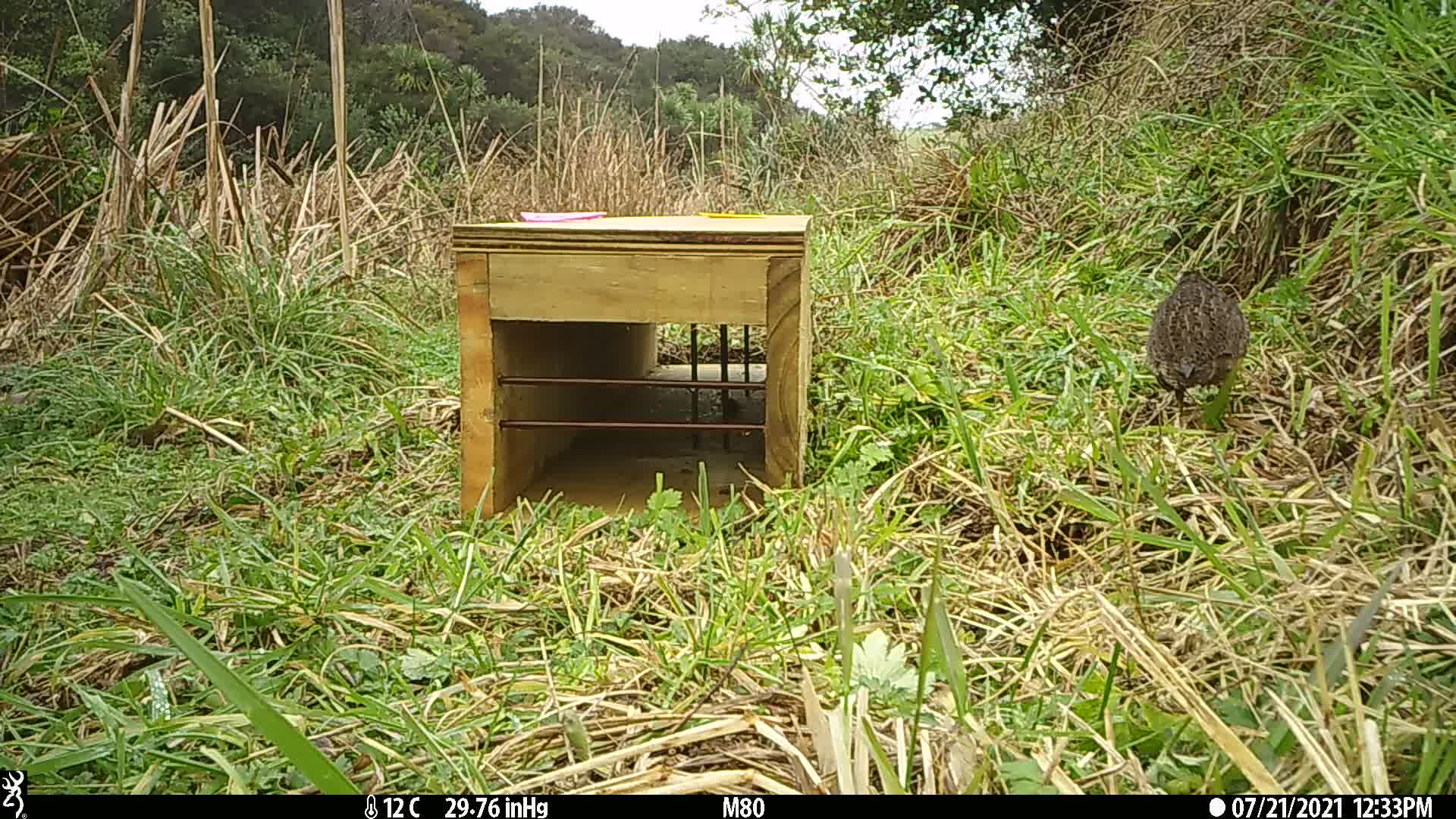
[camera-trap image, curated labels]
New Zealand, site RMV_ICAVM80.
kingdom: Animalia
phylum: Chordata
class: Aves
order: Galliformes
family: Phasianidae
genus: Synoicus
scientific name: Synoicus ypsilophorus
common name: brown quail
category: quail brown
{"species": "quail brown (brown quail) (Synoicus ypsilophorus)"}